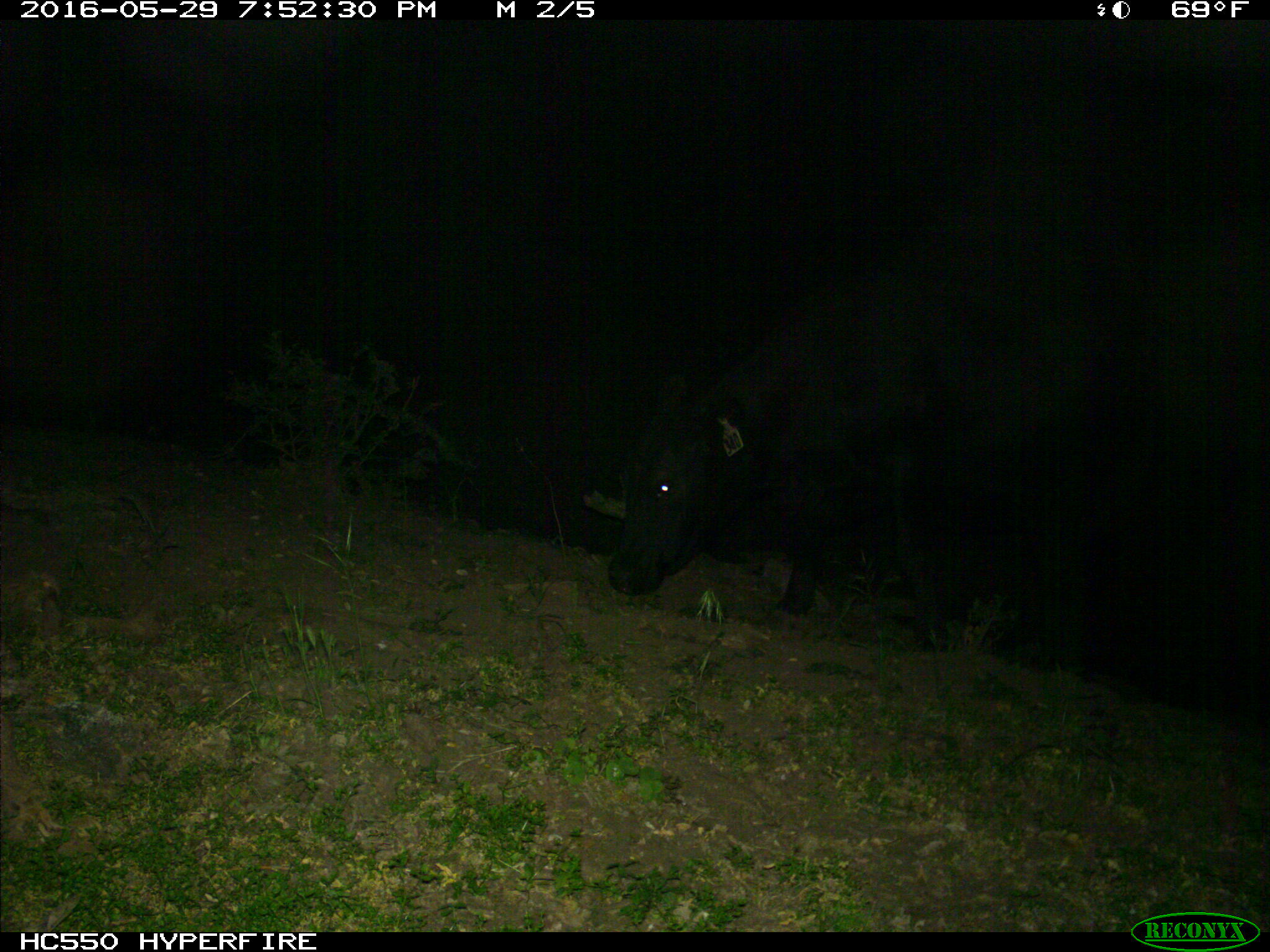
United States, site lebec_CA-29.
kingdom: Animalia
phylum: Chordata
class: Mammalia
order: Artiodactyla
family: Bovidae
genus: Bos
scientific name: Bos taurus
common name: domestic cow